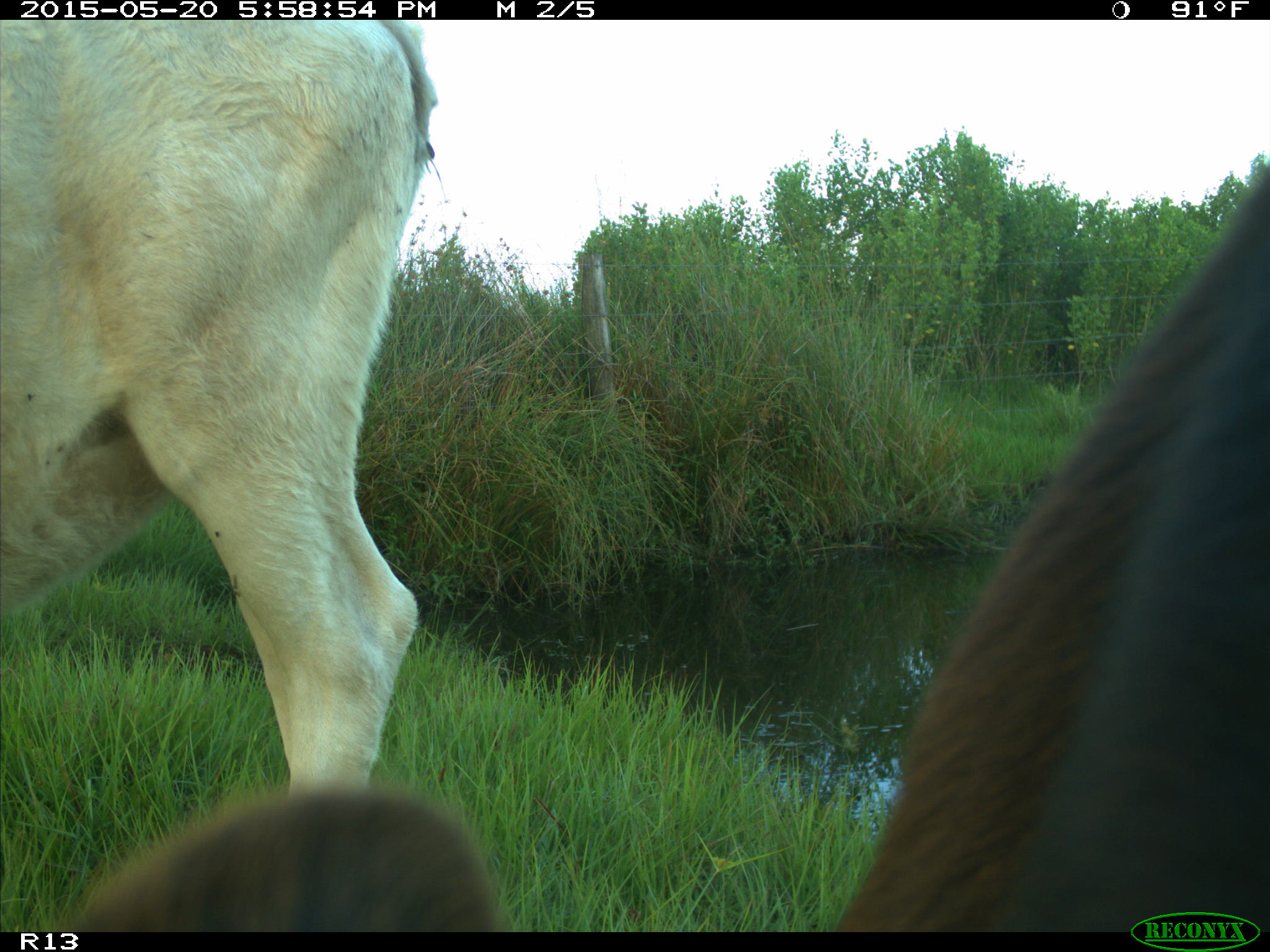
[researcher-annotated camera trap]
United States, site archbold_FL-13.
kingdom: Animalia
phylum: Chordata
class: Mammalia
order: Artiodactyla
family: Bovidae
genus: Bos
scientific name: Bos taurus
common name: domestic cow